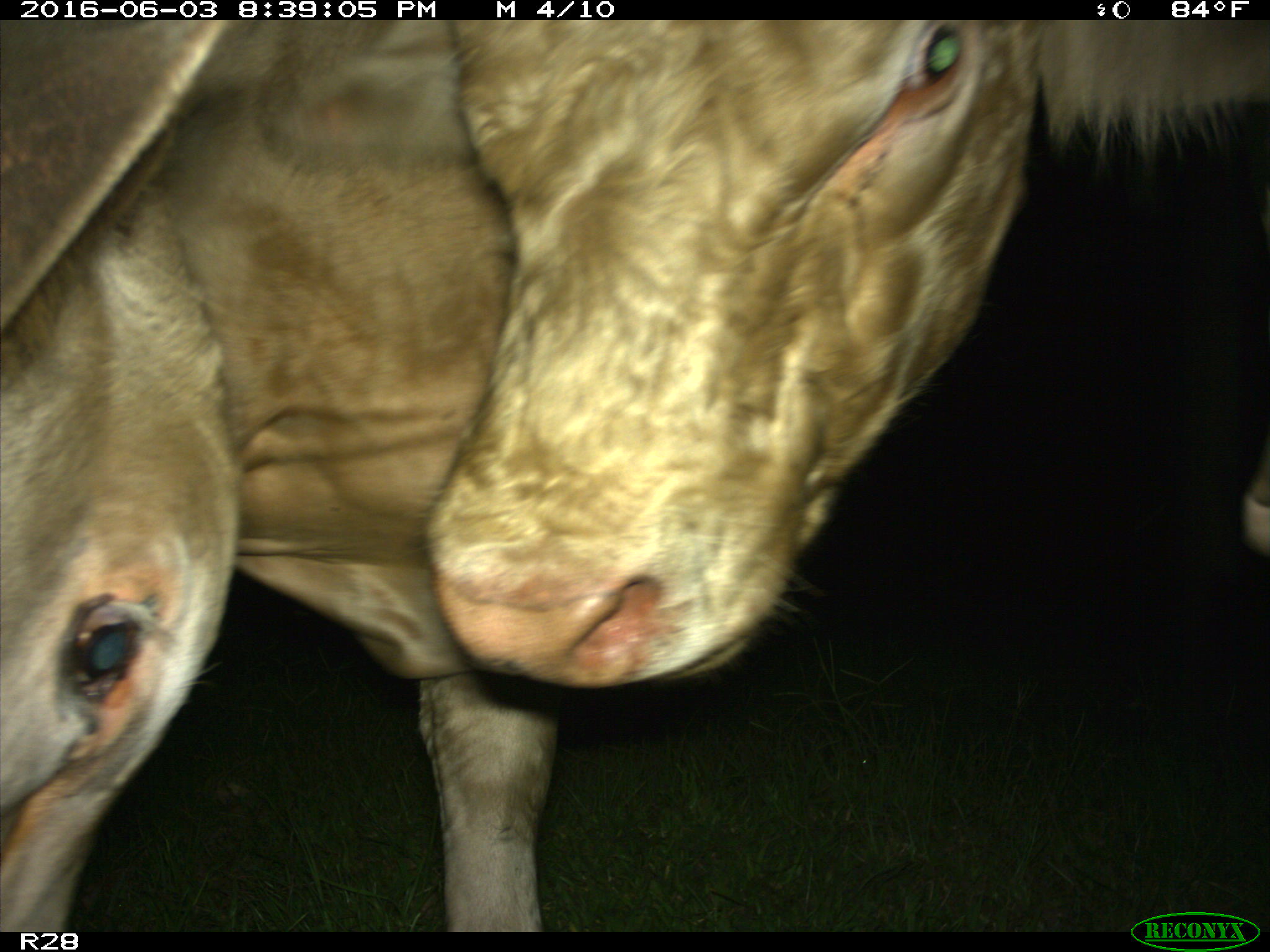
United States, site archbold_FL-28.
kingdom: Animalia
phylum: Chordata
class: Mammalia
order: Artiodactyla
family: Bovidae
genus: Bos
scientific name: Bos taurus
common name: domestic cow